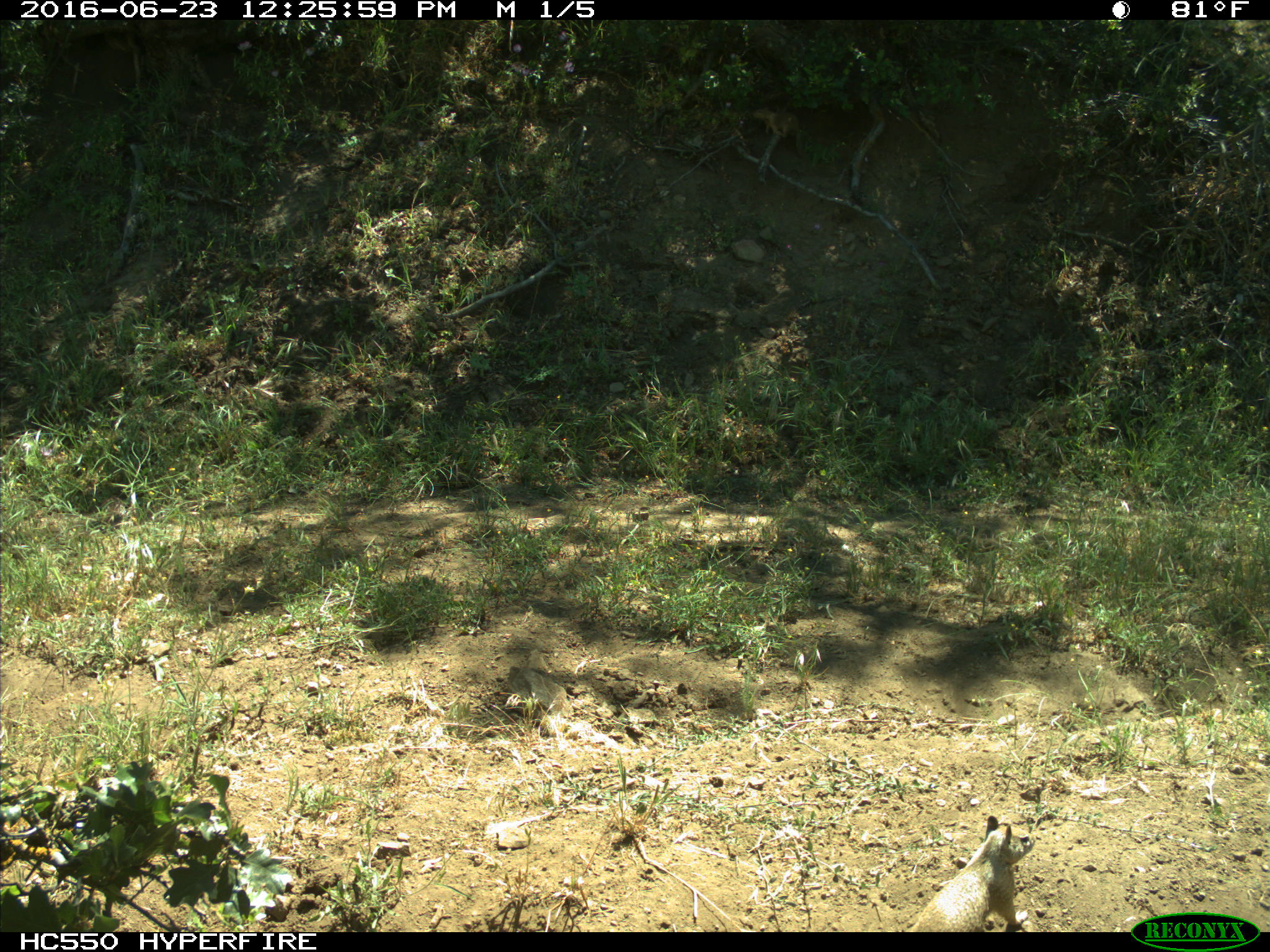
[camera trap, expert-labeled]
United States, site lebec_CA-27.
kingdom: Animalia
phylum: Chordata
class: Mammalia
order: Rodentia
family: Sciuridae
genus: Otospermophilus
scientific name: Otospermophilus beecheyi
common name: california ground squirrel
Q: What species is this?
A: Otospermophilus beecheyi (california ground squirrel).